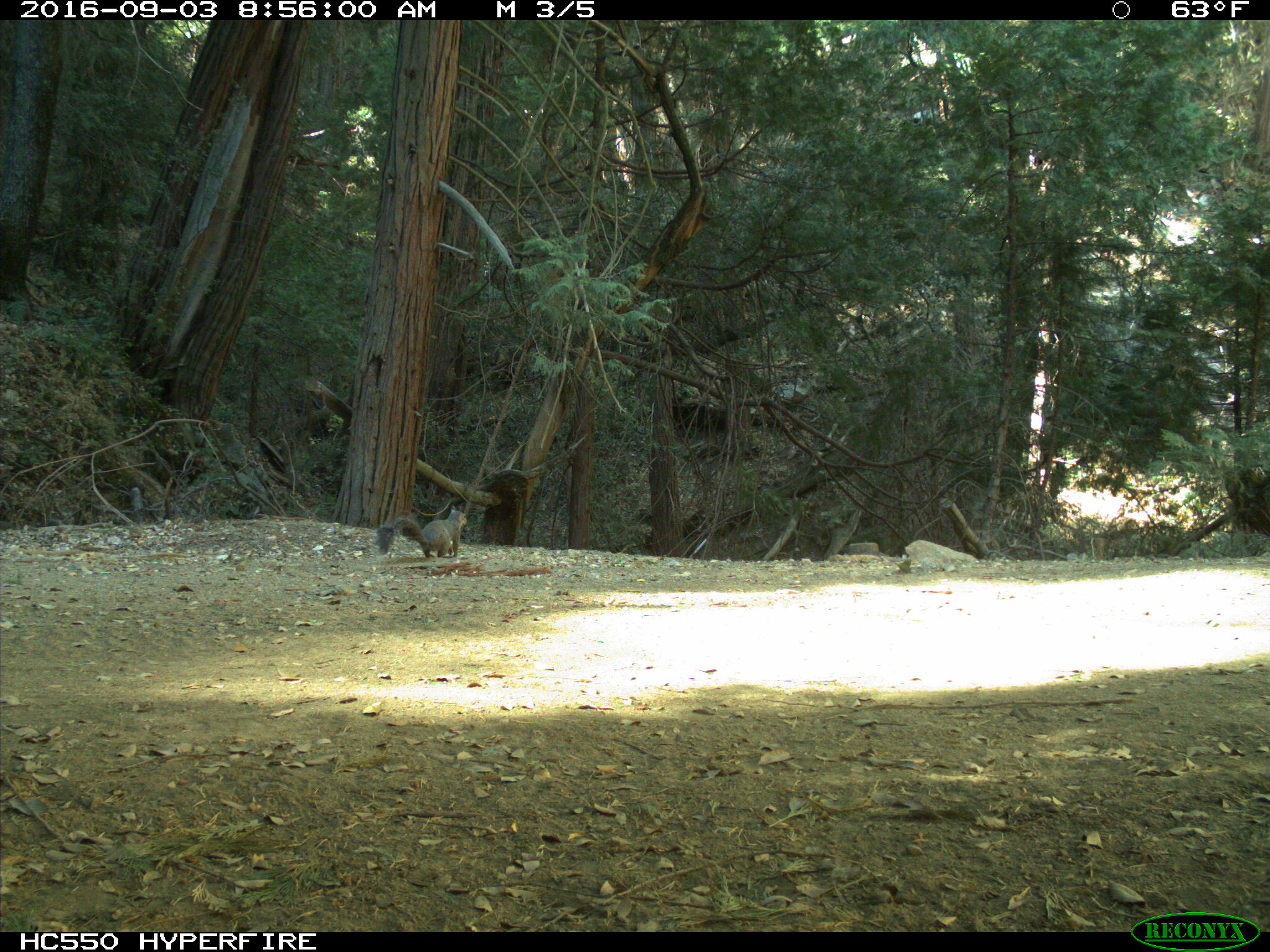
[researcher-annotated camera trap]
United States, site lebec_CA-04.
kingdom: Animalia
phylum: Chordata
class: Mammalia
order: Rodentia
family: Sciuridae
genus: Sciurus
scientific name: Sciurus carolinensis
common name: eastern gray squirrel